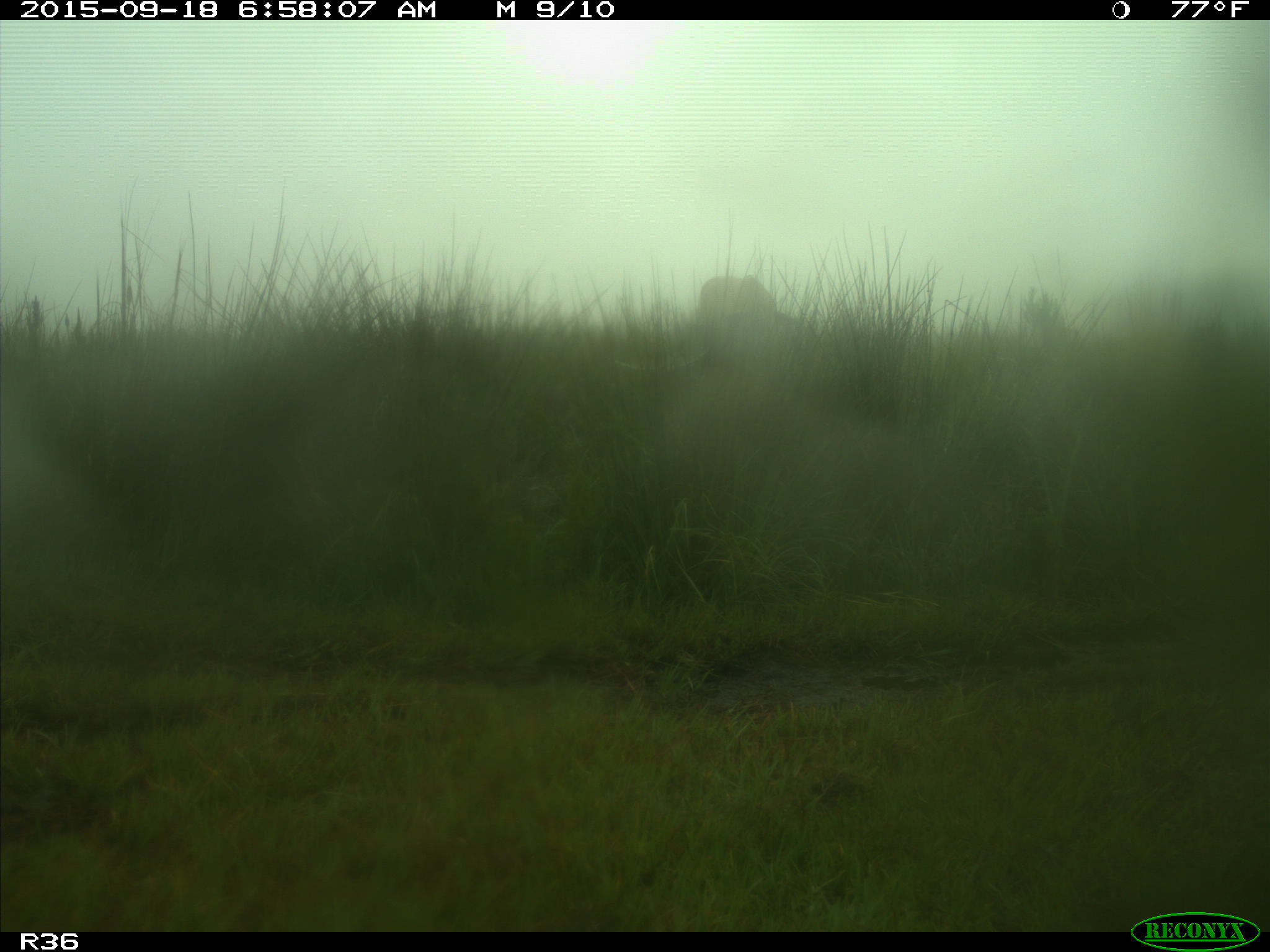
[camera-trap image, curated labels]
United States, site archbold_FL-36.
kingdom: Animalia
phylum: Chordata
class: Mammalia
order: Artiodactyla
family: Bovidae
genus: Bos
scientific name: Bos taurus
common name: domestic cow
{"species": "Bos taurus (domestic cow)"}